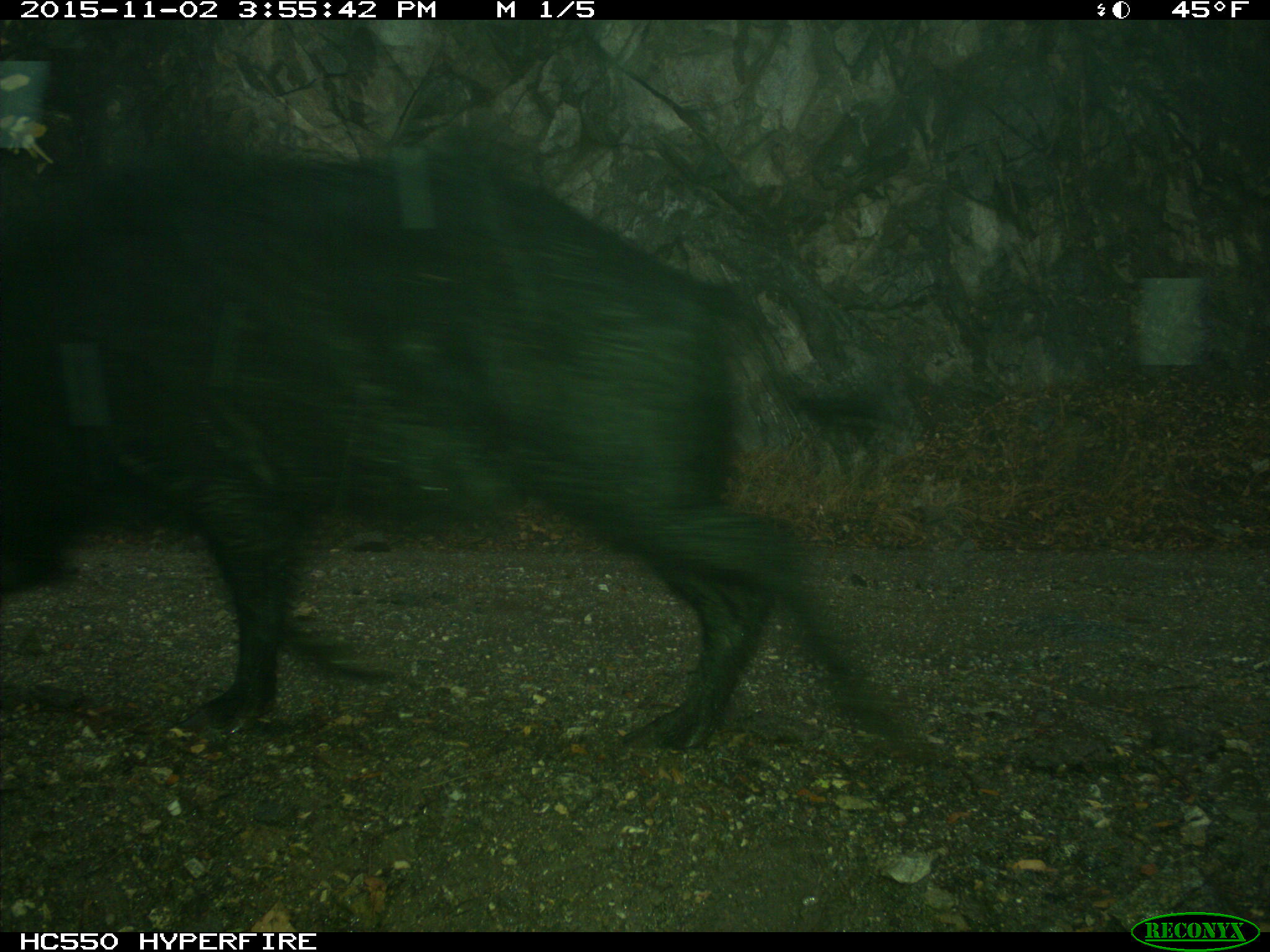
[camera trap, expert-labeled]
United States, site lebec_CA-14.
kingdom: Animalia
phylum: Chordata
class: Mammalia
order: Artiodactyla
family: Suidae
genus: Sus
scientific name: Sus scrofa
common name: wild boar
Sus scrofa (wild boar).